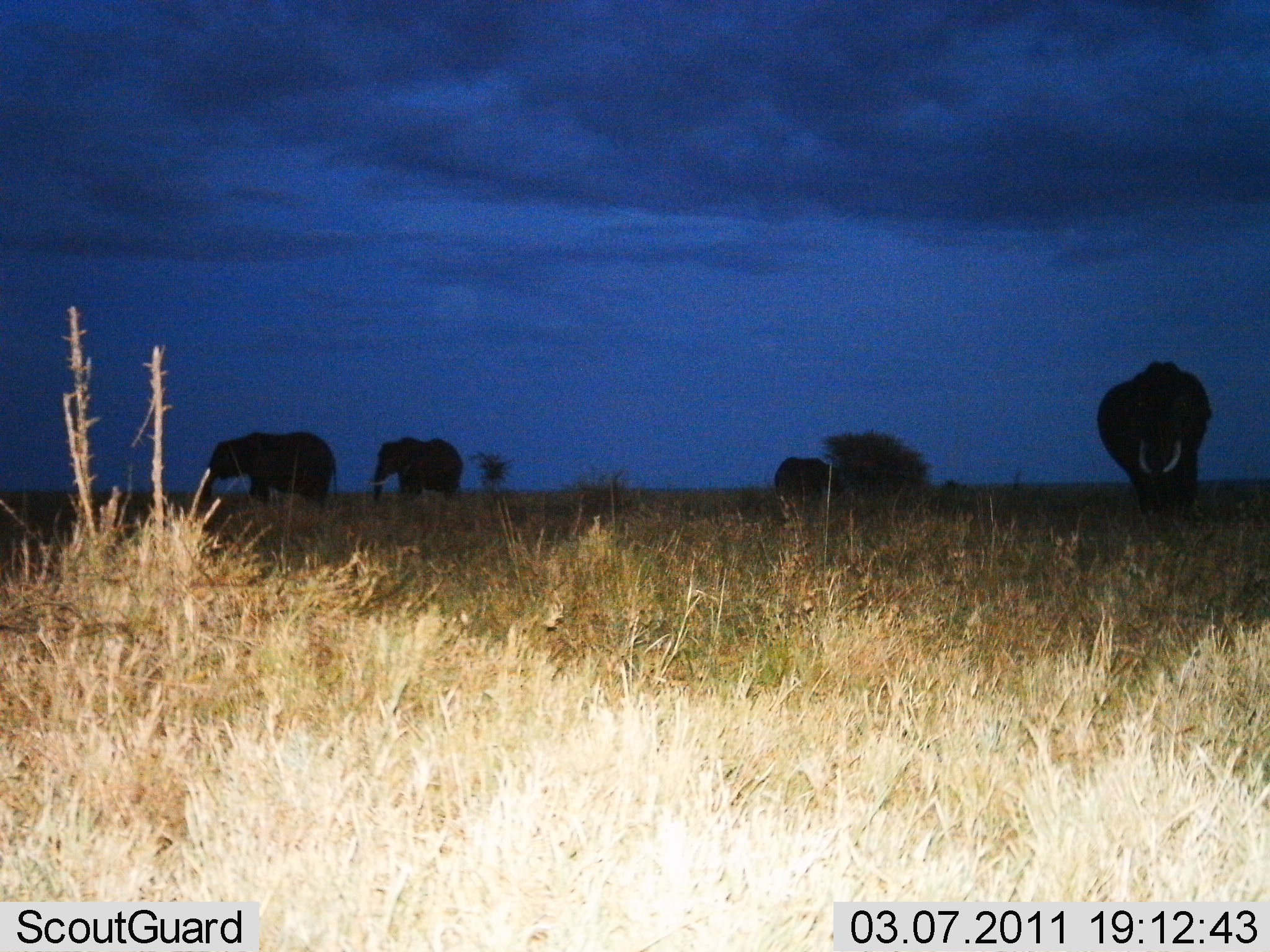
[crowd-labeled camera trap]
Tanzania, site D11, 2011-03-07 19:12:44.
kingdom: Animalia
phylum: Chordata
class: Mammalia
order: Proboscidea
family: Elephantidae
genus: Loxodonta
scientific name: Loxodonta africana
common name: african bush elephant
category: elephant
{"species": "elephant (african bush elephant) (Loxodonta africana)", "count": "4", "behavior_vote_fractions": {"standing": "67%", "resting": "0%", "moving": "42%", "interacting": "0%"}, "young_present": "0%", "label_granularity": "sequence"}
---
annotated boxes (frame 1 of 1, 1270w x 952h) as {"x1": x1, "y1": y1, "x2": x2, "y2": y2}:
animal: {"x1": 1095, "y1": 361, "x2": 1211, "y2": 518}; {"x1": 202, "y1": 431, "x2": 340, "y2": 513}; {"x1": 368, "y1": 437, "x2": 466, "y2": 504}; {"x1": 772, "y1": 455, "x2": 840, "y2": 498}